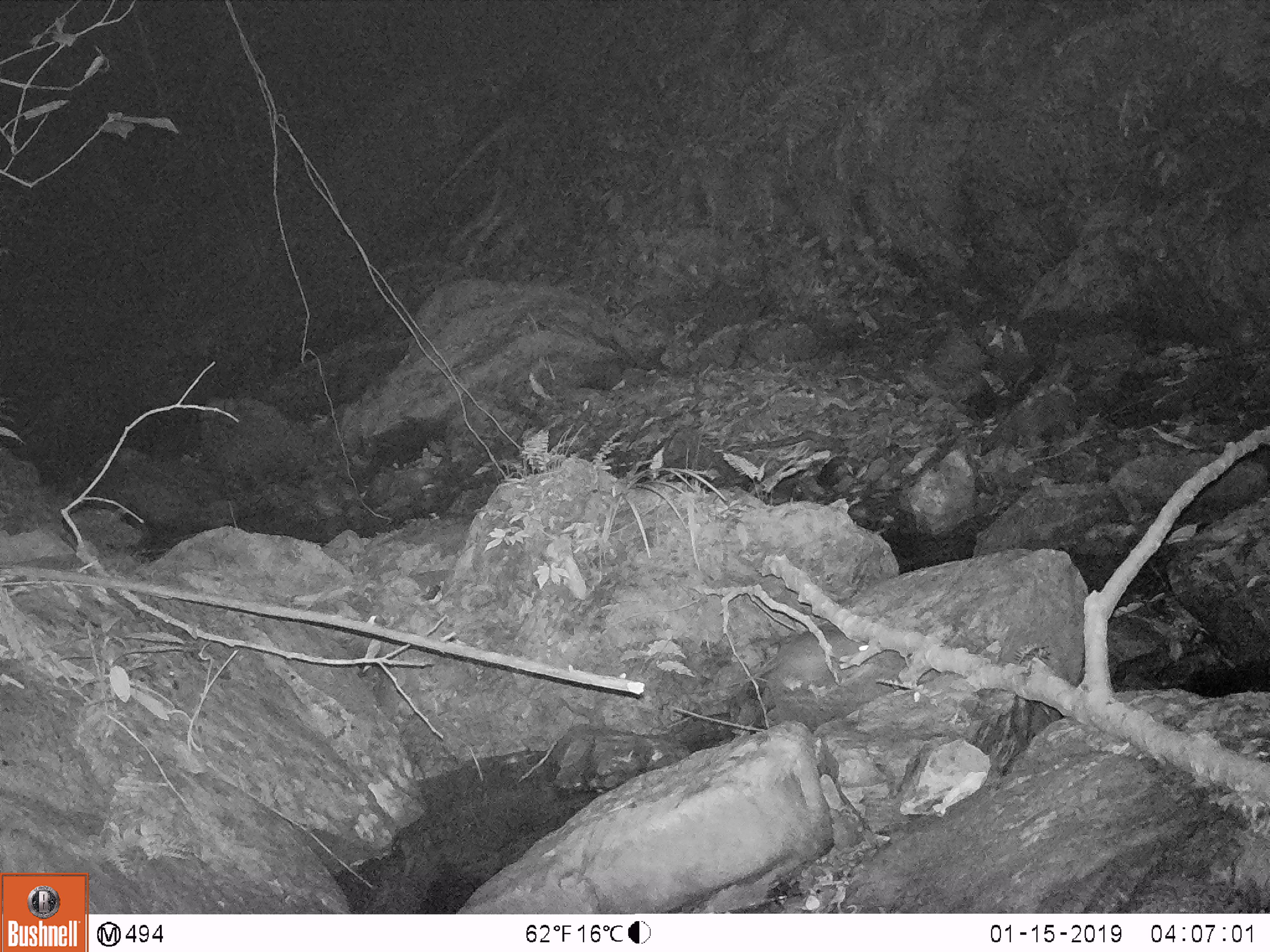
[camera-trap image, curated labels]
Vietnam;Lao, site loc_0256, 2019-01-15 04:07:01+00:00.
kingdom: Animalia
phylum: Chordata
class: Mammalia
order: Rodentia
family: Muridae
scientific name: Muridae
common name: old-world mice and rats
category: unidentified murid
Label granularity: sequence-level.